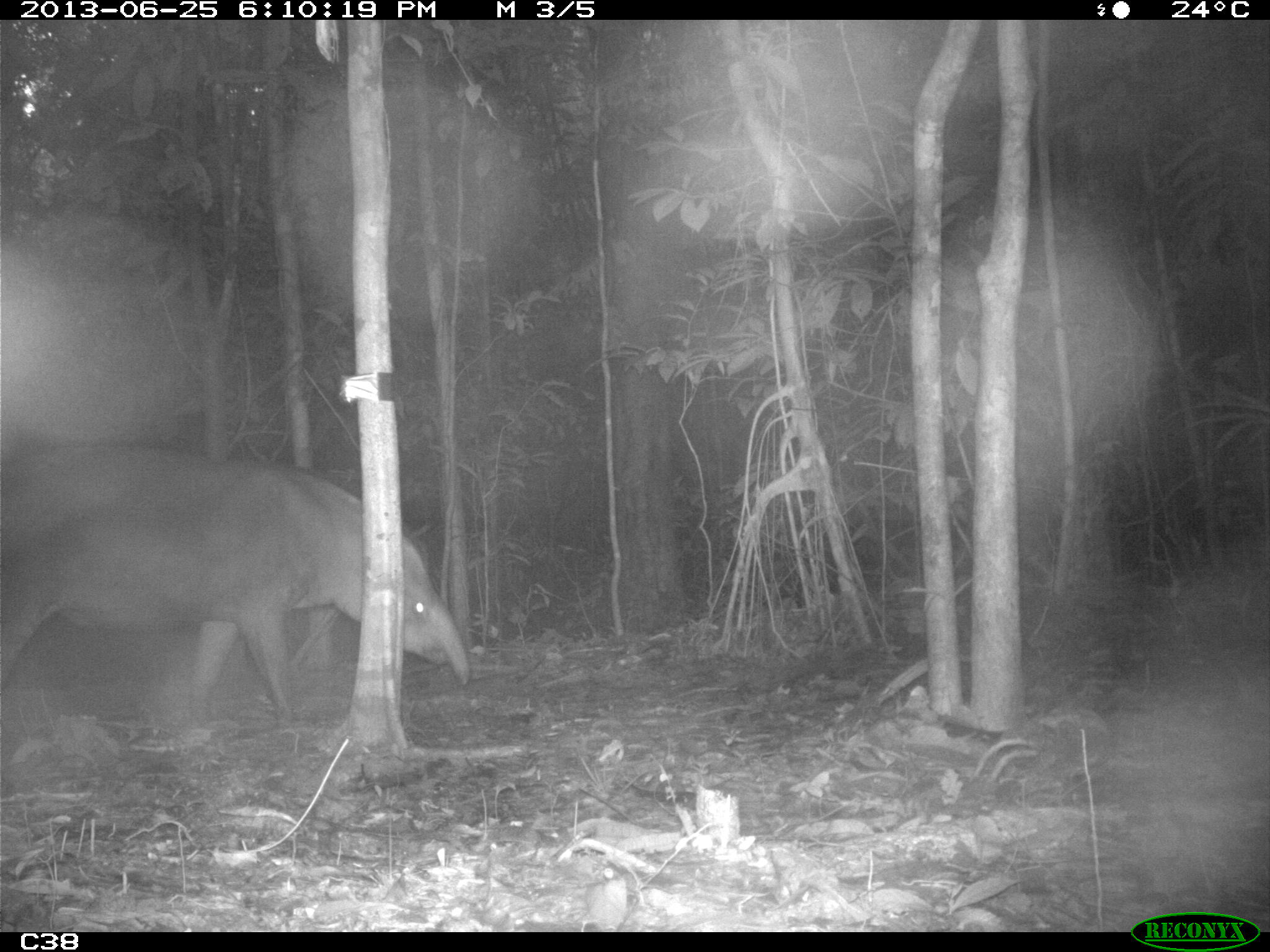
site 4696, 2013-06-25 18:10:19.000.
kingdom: Animalia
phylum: Chordata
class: Mammalia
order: Perissodactyla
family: Tapiridae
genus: Tapirus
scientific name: Tapirus terrestris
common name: south american tapir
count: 2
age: adult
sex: male